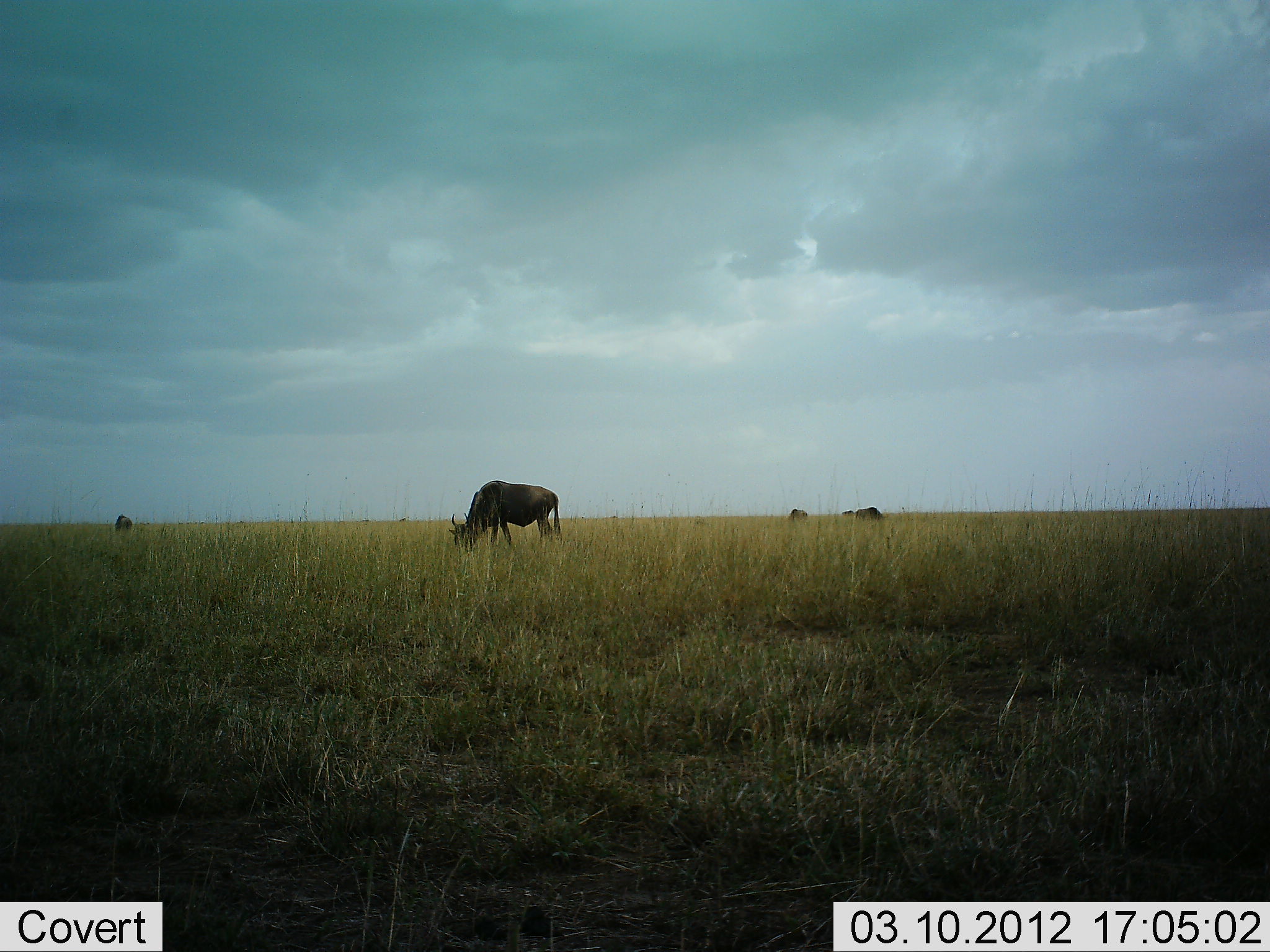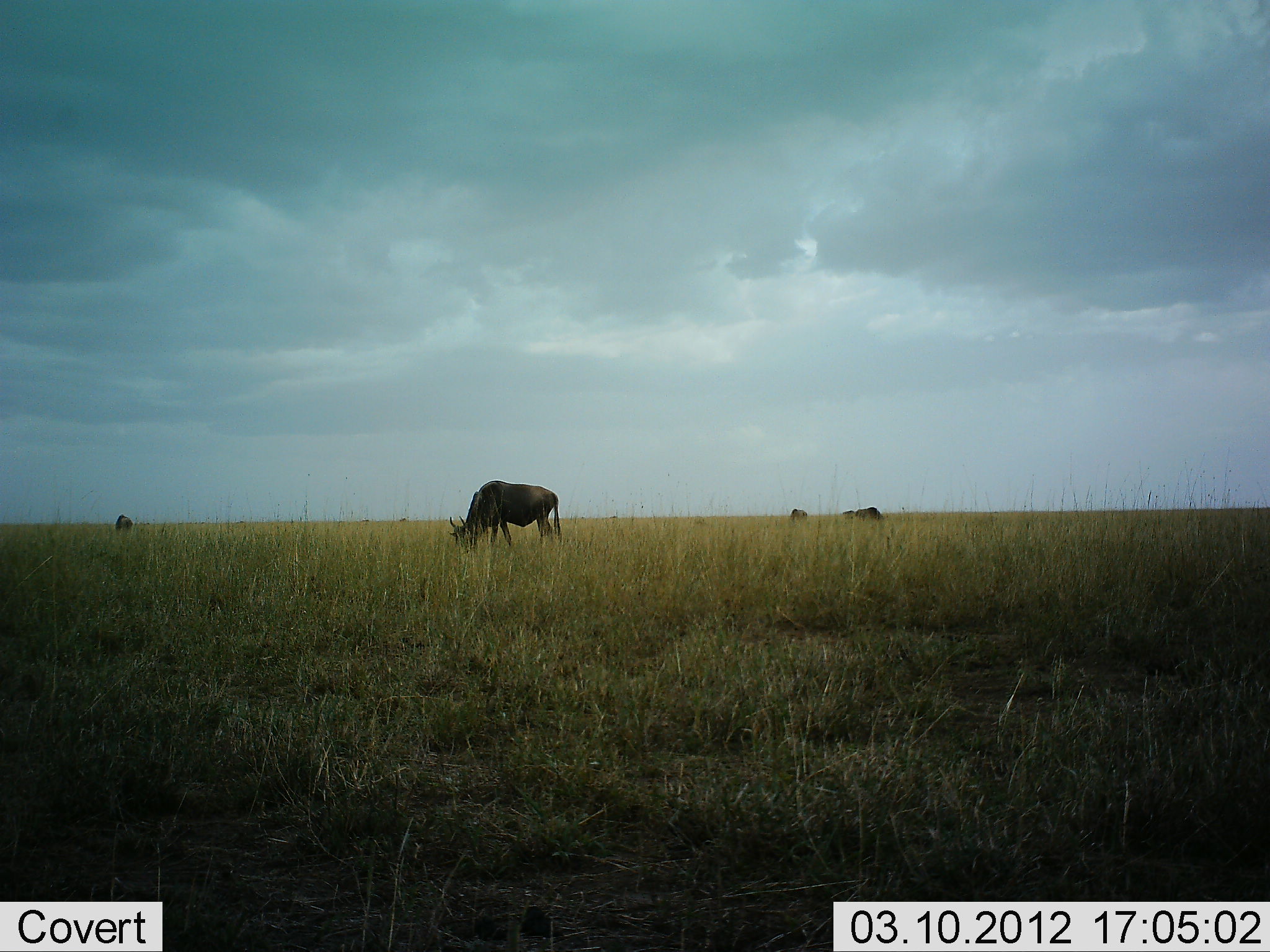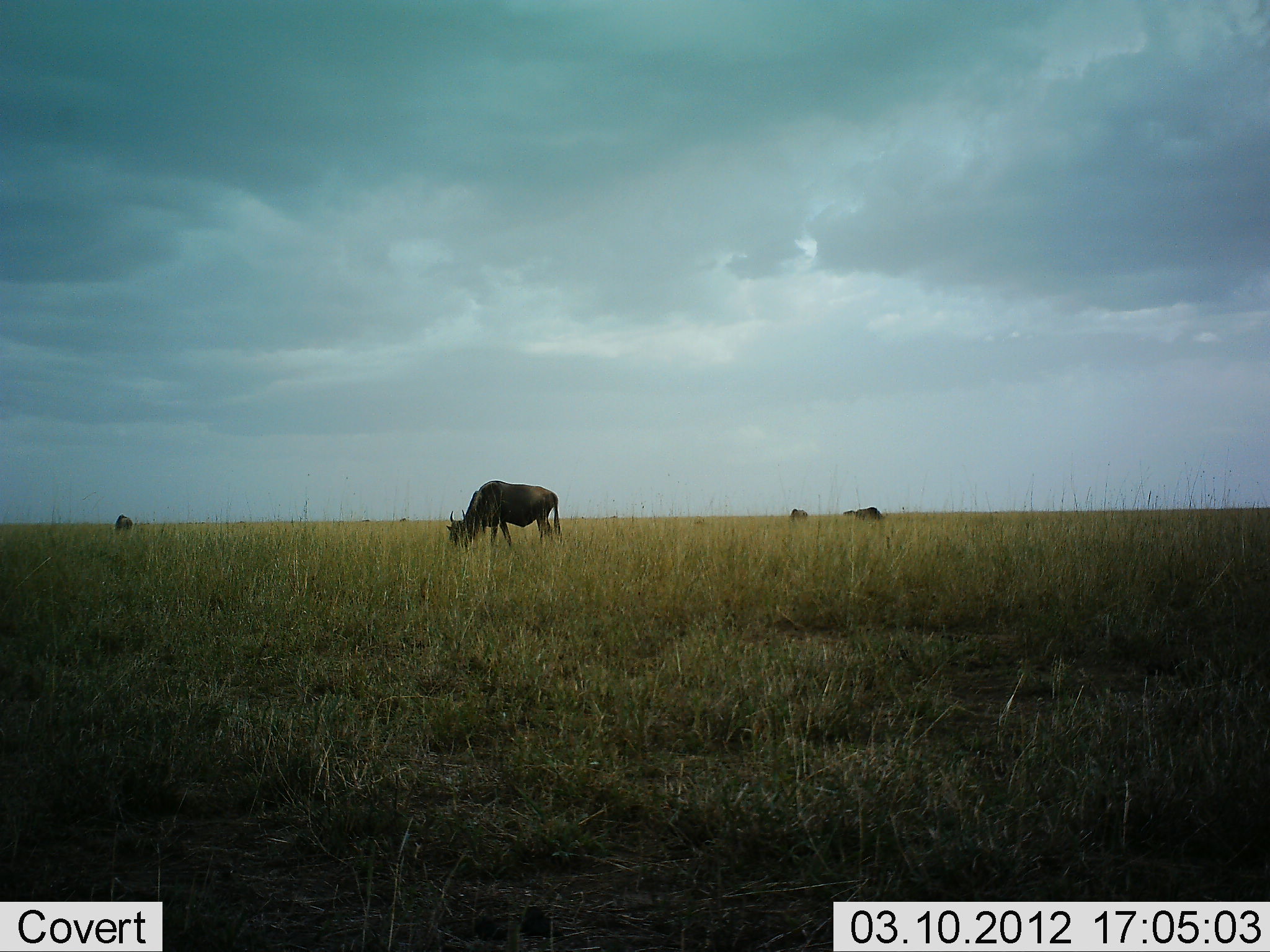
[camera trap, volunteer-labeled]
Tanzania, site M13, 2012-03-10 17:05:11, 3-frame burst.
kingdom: Animalia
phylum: Chordata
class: Mammalia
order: Artiodactyla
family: Bovidae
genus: Connochaetes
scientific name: Connochaetes taurinus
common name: blue wildebeest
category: wildebeest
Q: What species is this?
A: Wildebeest (blue wildebeest) (Connochaetes taurinus).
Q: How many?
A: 4.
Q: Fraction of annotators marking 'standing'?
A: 43%.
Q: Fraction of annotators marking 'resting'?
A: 0%.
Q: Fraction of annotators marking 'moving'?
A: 0%.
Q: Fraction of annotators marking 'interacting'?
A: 0%.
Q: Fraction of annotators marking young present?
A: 0%.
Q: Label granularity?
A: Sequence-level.